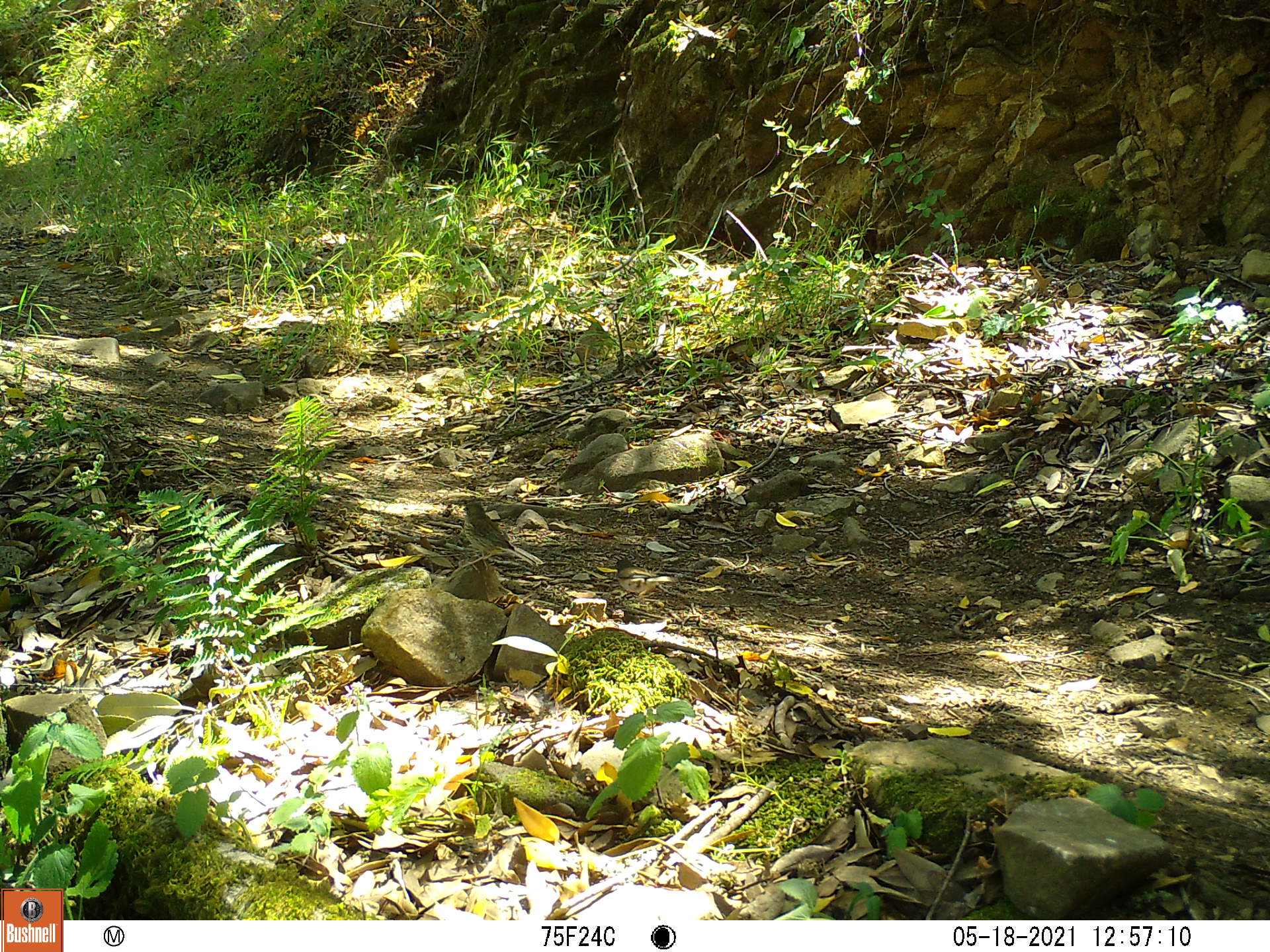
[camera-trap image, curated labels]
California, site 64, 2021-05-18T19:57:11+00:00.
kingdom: Animalia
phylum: Chordata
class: Aves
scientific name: Aves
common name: bird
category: unknown bird